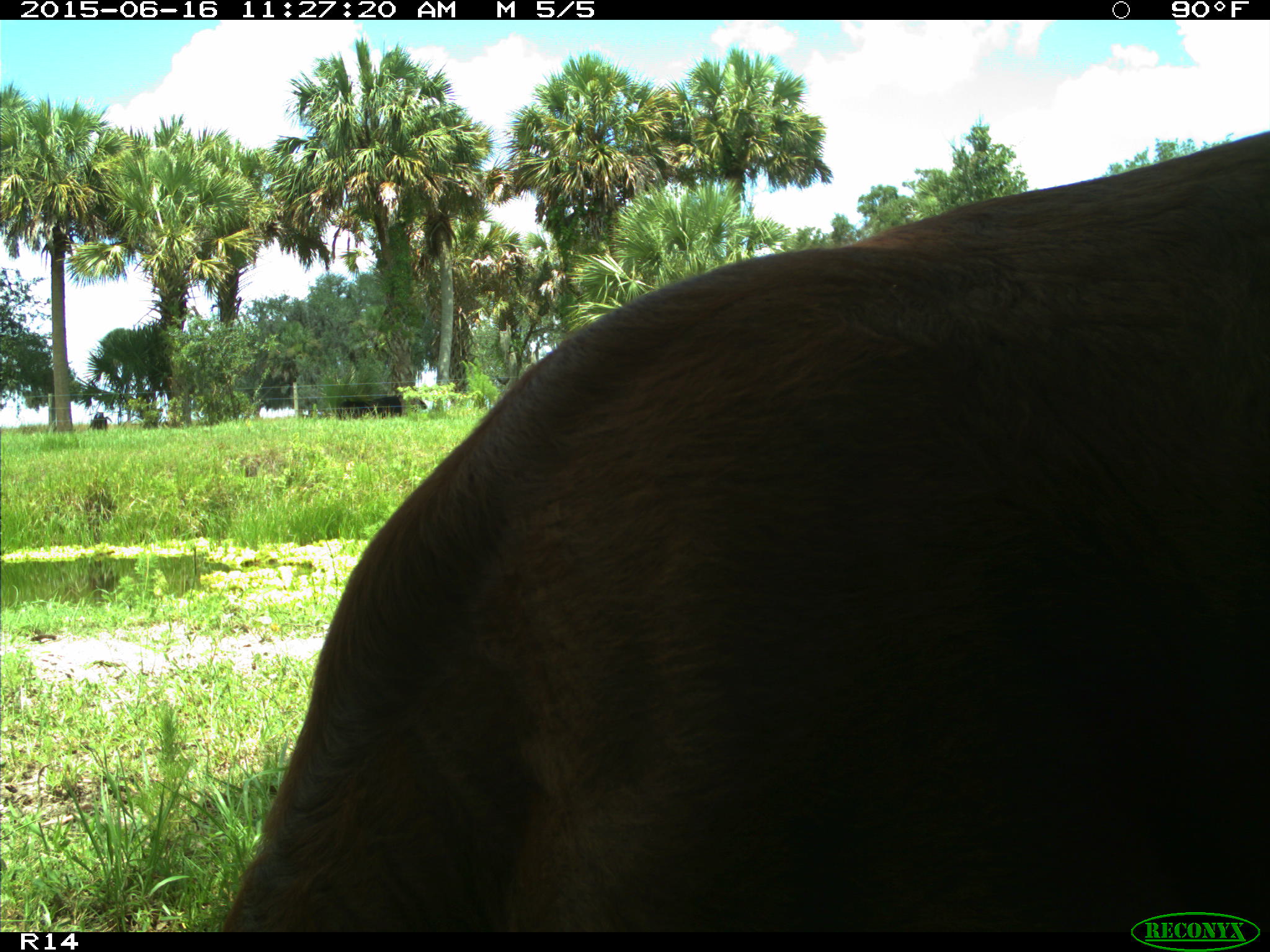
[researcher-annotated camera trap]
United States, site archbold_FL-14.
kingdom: Animalia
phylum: Chordata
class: Mammalia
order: Artiodactyla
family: Bovidae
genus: Bos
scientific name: Bos taurus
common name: domestic cow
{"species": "Bos taurus (domestic cow)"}